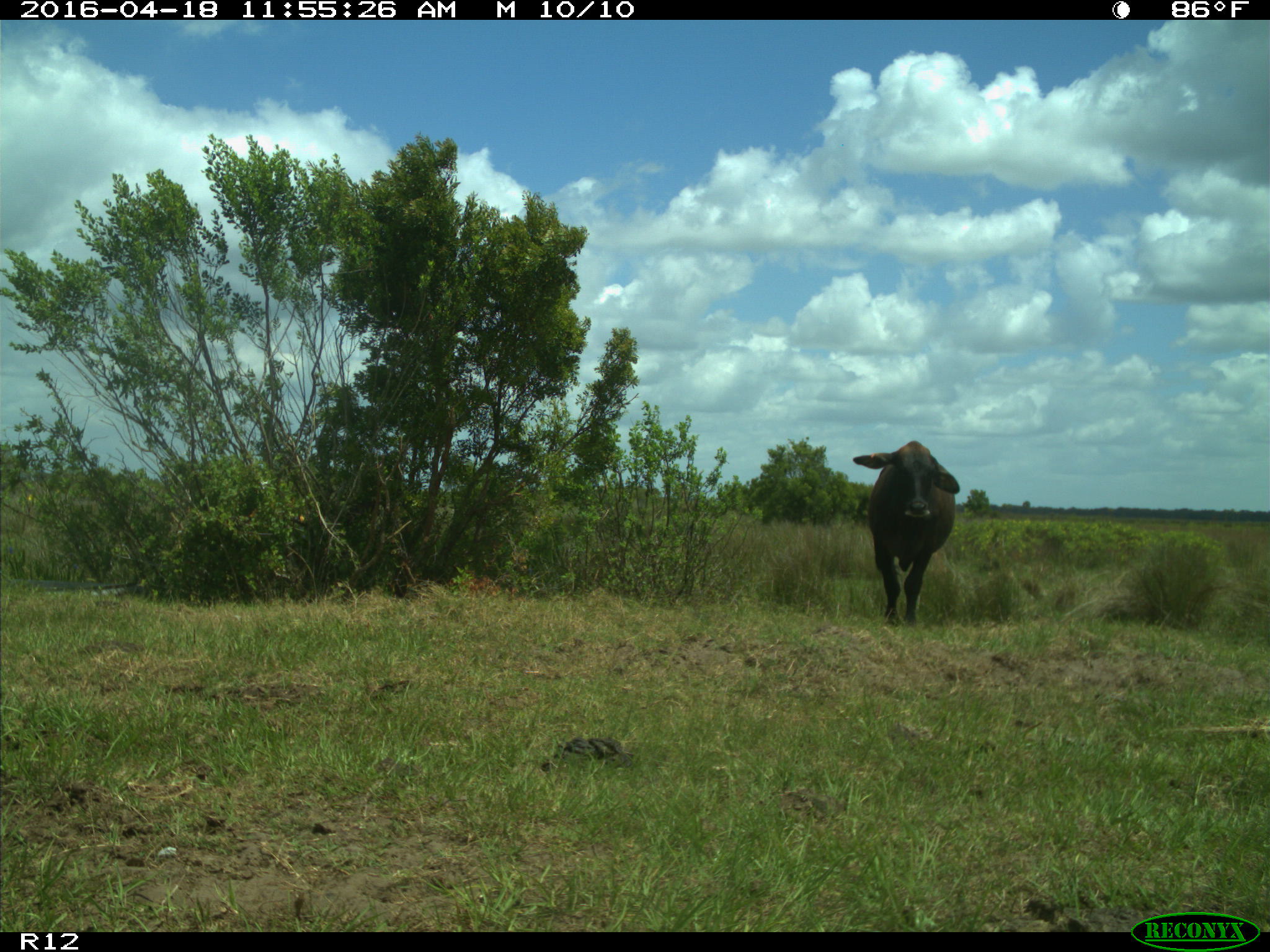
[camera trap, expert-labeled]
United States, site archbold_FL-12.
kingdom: Animalia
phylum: Chordata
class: Mammalia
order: Artiodactyla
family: Bovidae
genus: Bos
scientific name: Bos taurus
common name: domestic cow